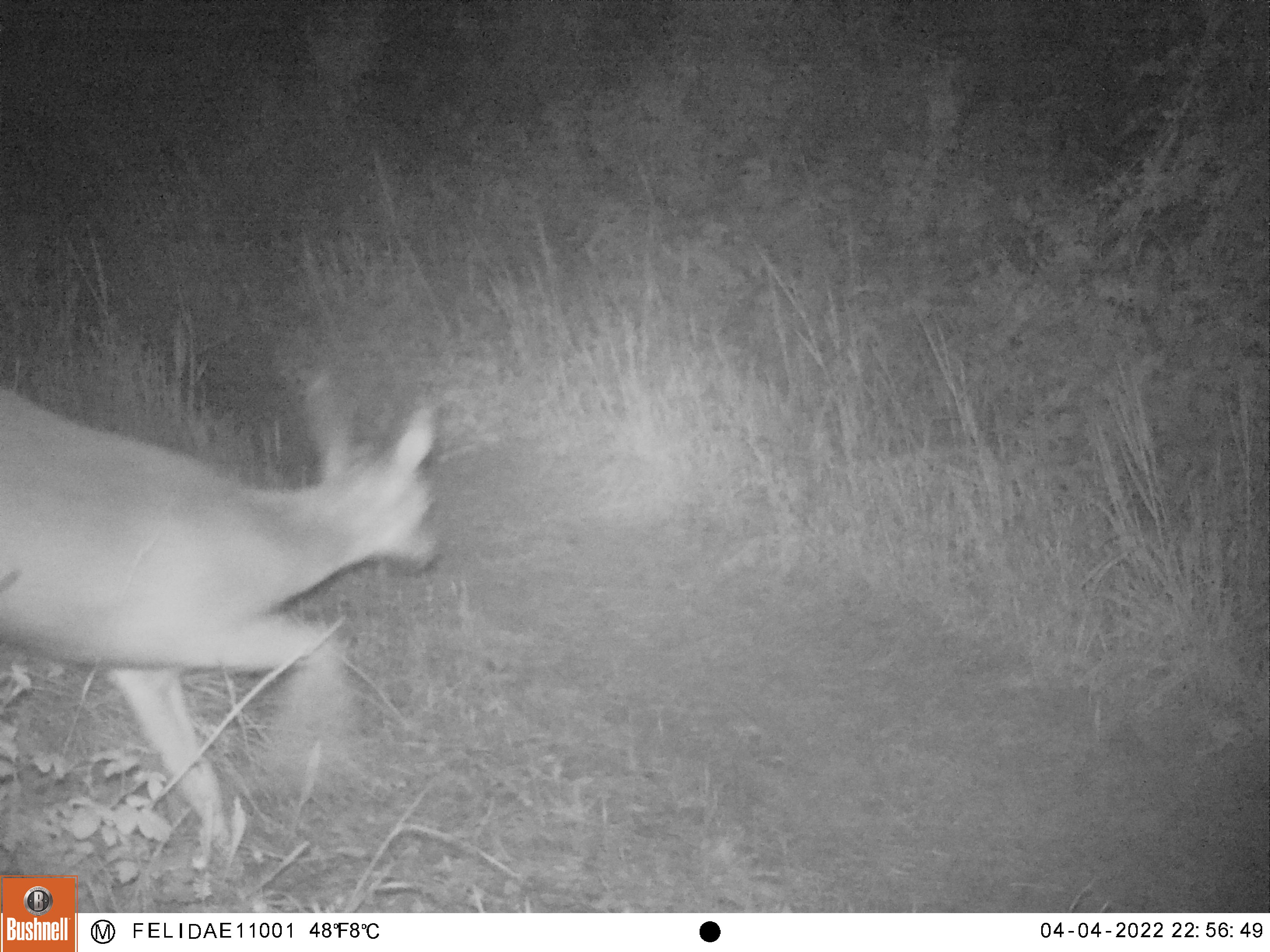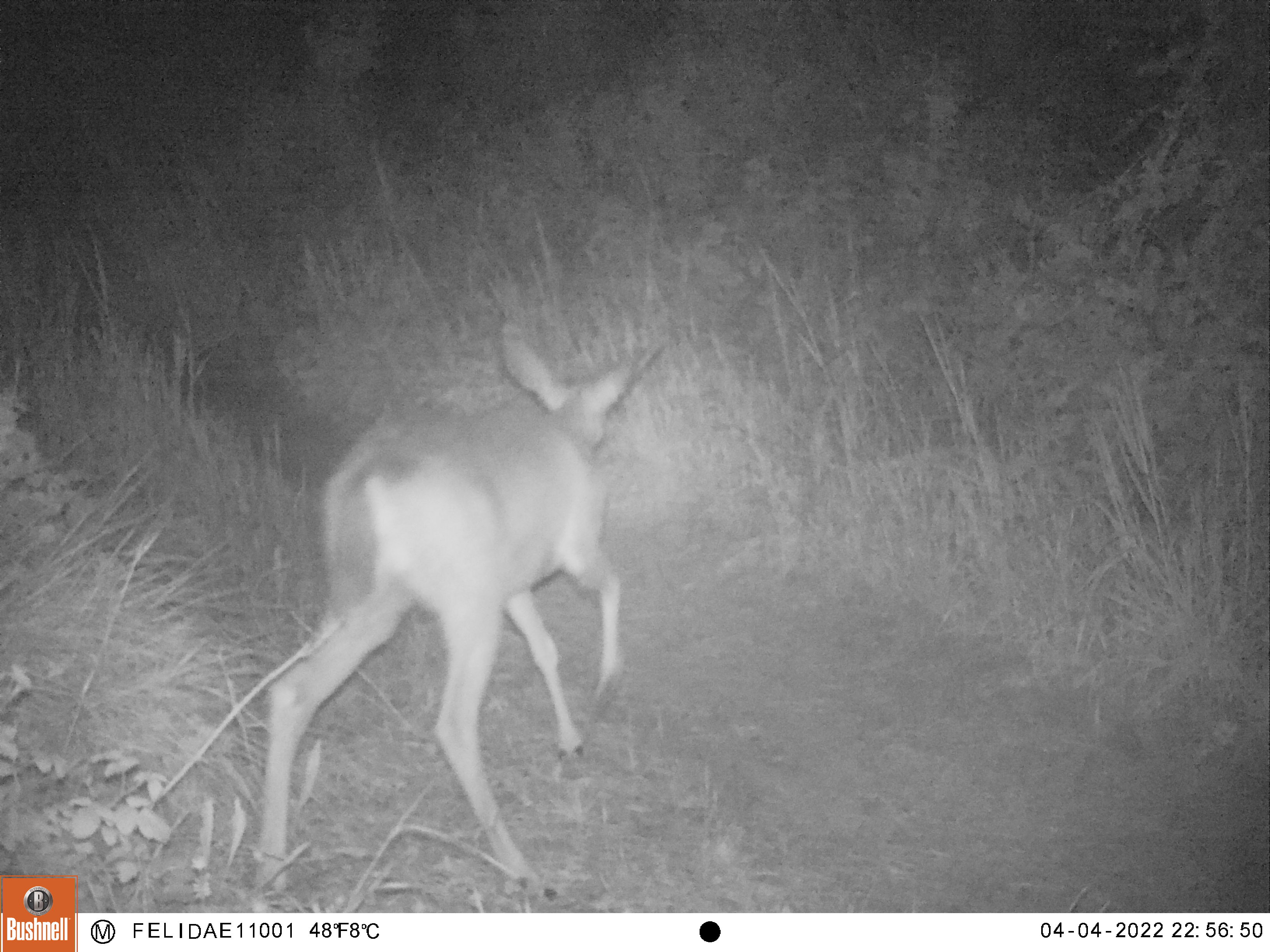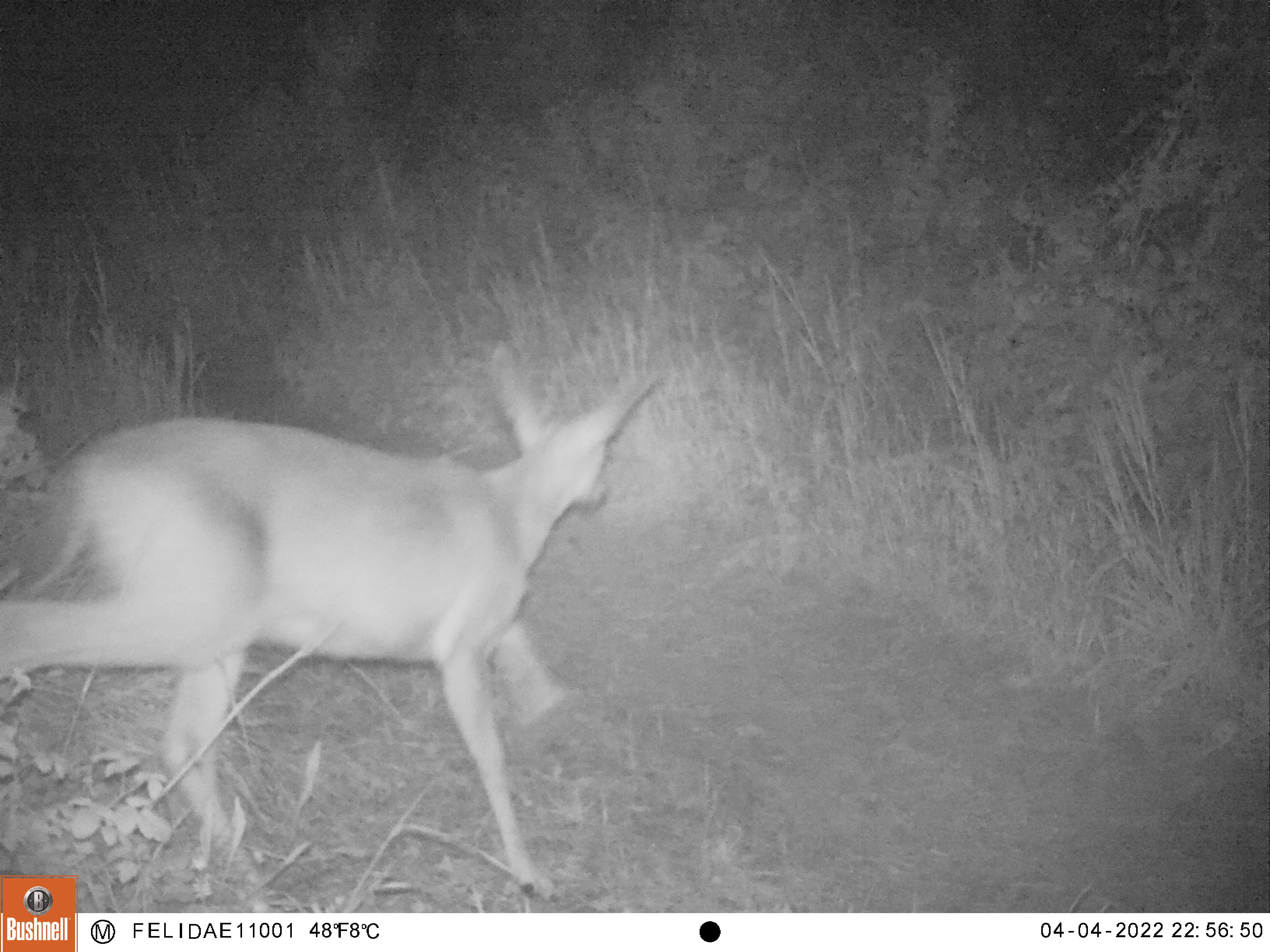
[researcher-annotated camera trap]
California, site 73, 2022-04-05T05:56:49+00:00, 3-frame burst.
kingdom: Animalia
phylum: Chordata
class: Mammalia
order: Artiodactyla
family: Cervidae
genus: Odocoileus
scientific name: Odocoileus hemionus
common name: mule deer